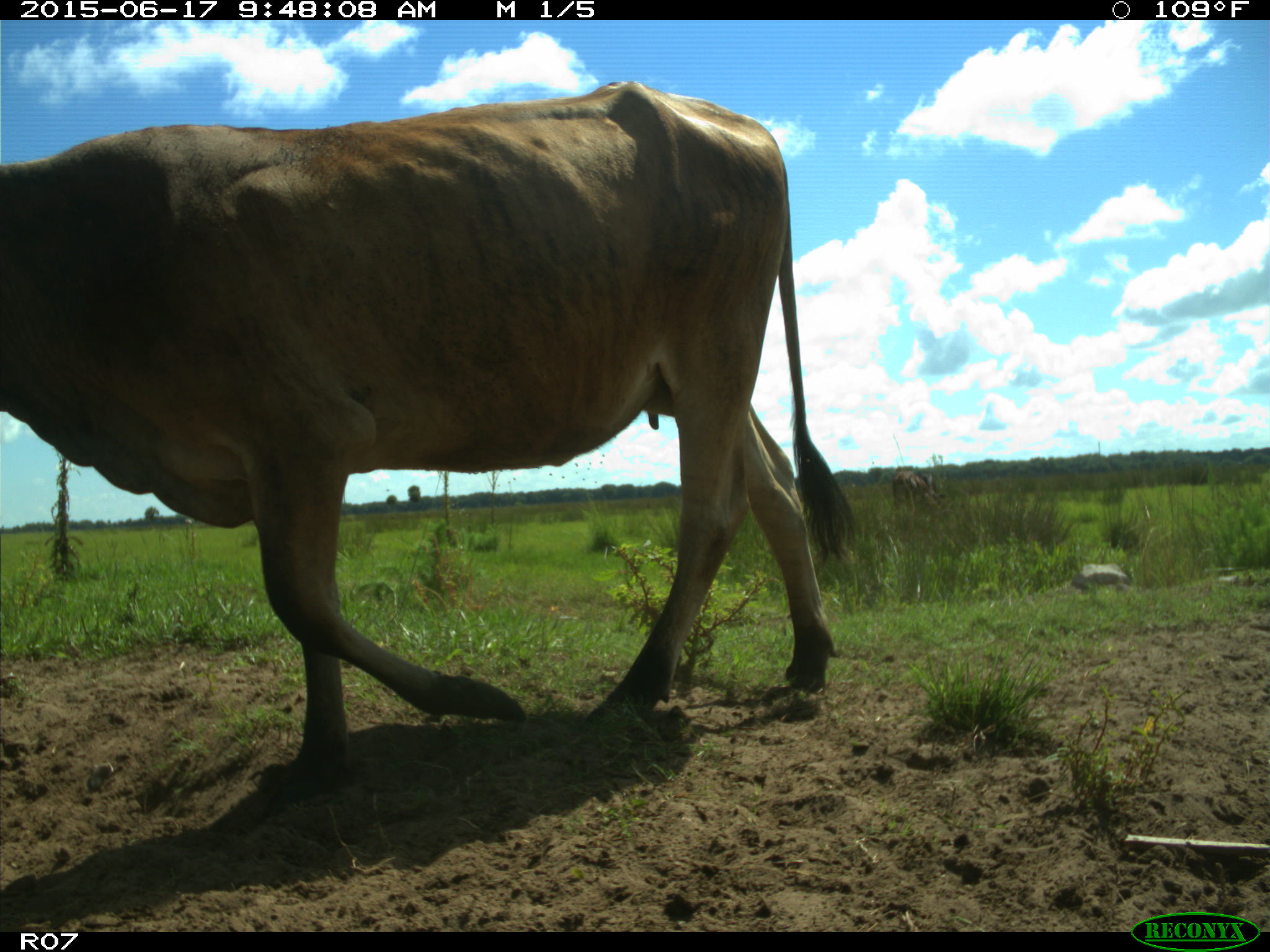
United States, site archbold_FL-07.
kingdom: Animalia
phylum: Chordata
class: Mammalia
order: Artiodactyla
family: Bovidae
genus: Bos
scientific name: Bos taurus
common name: domestic cow